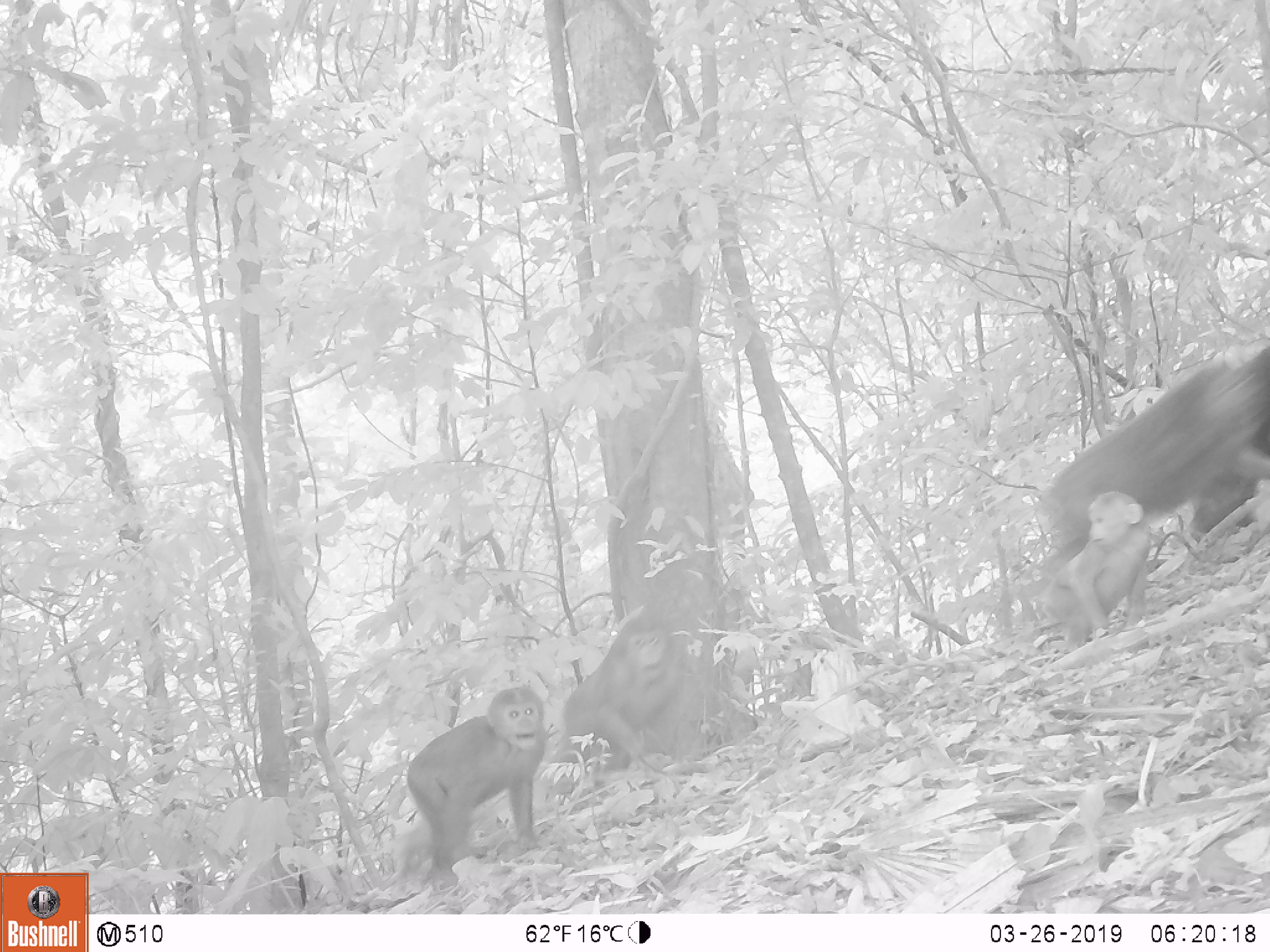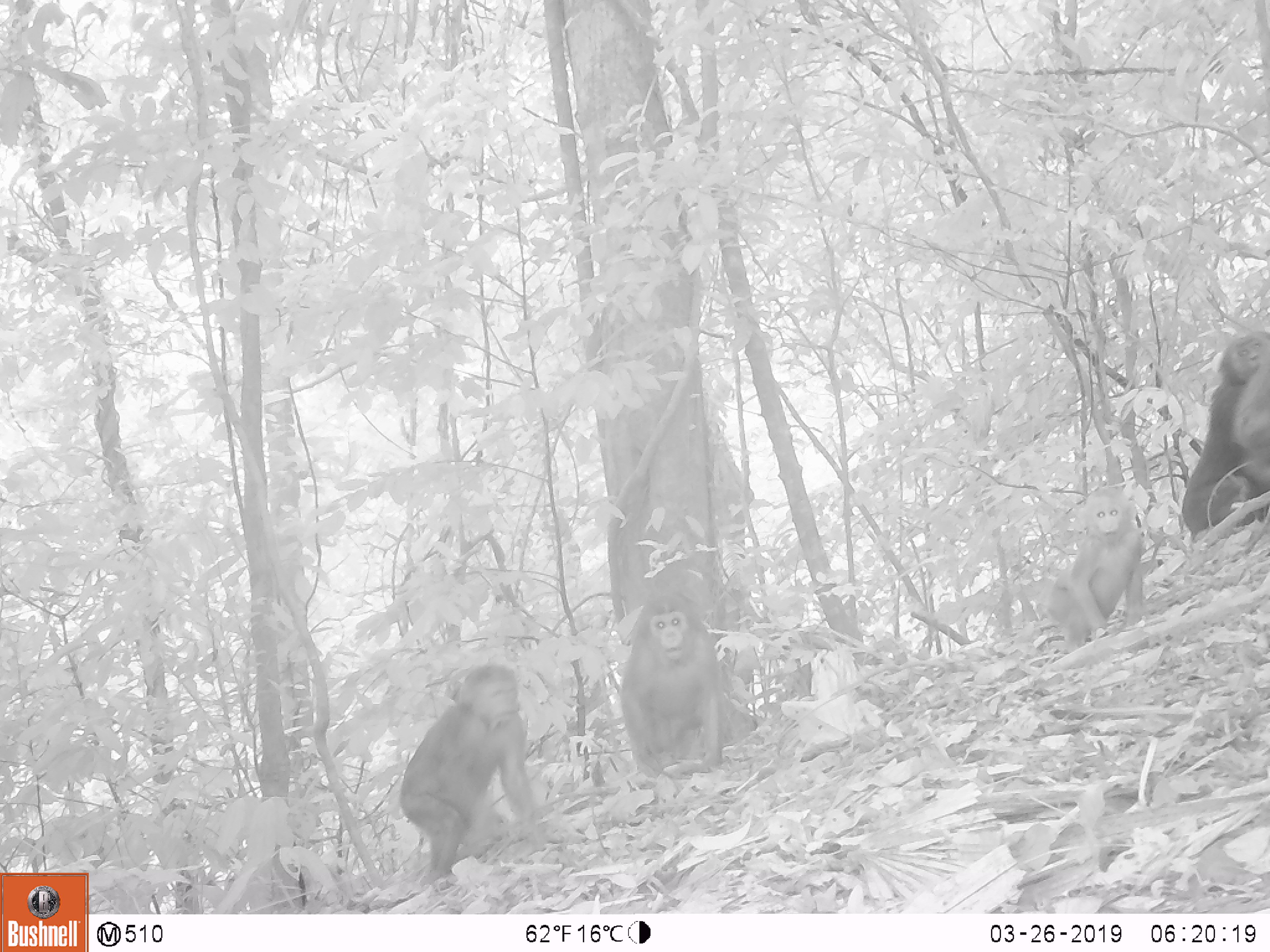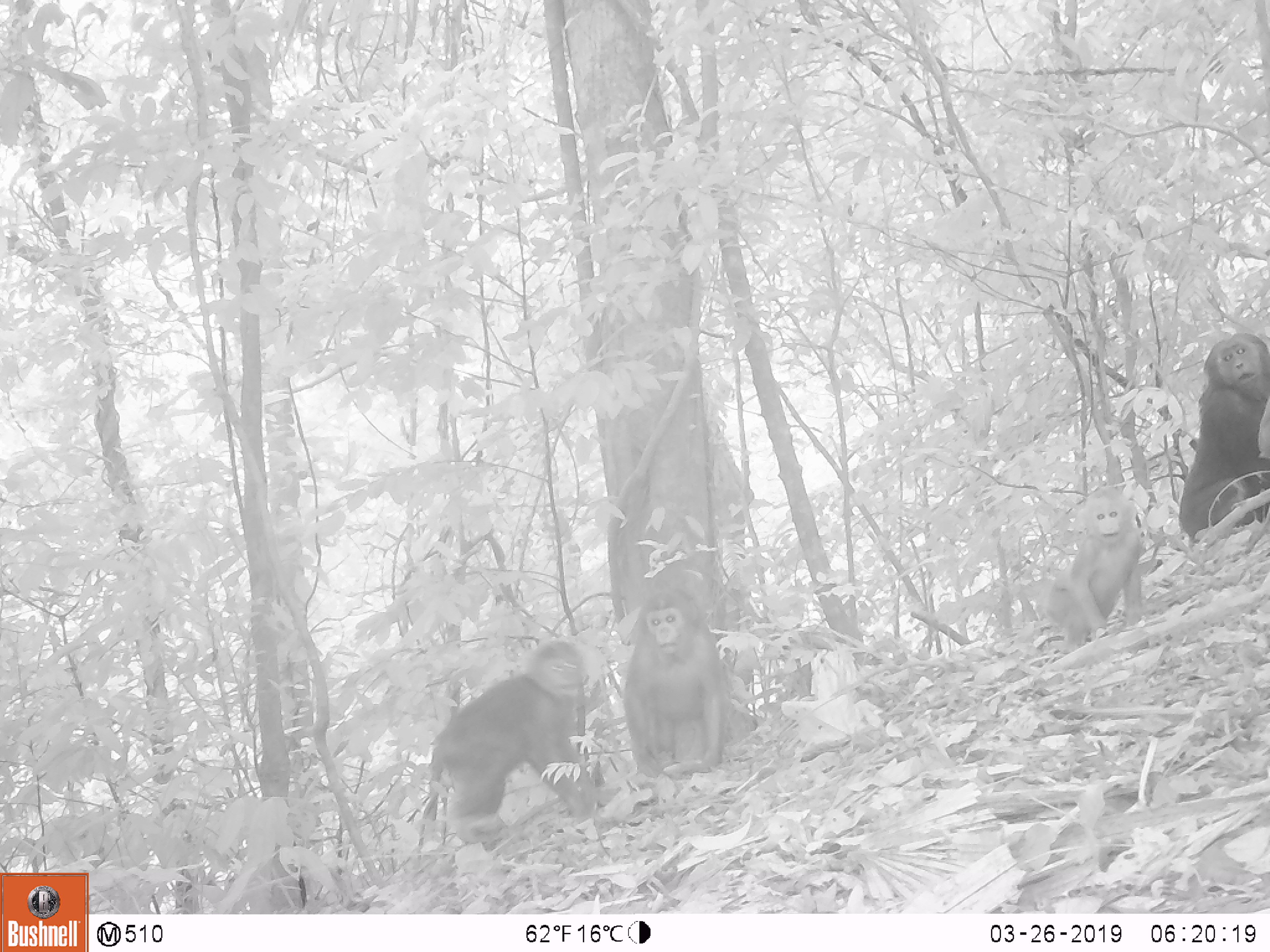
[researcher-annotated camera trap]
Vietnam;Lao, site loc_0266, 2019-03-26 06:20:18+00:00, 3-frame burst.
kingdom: Animalia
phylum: Chordata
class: Mammalia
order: Primates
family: Cercopithecidae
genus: Macaca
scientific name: Macaca arctoides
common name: stump-tailed macaque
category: stump tailed macaque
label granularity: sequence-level